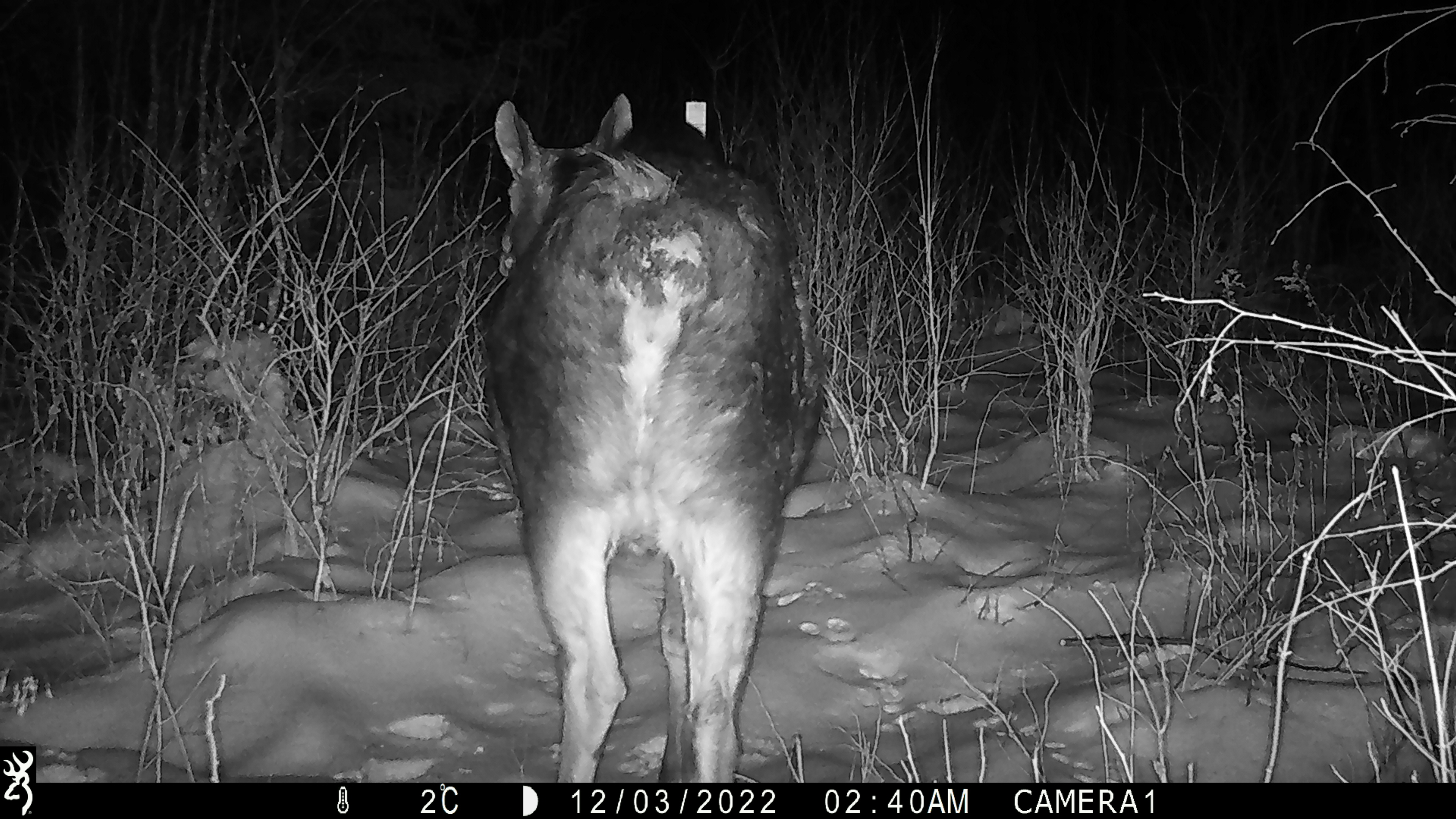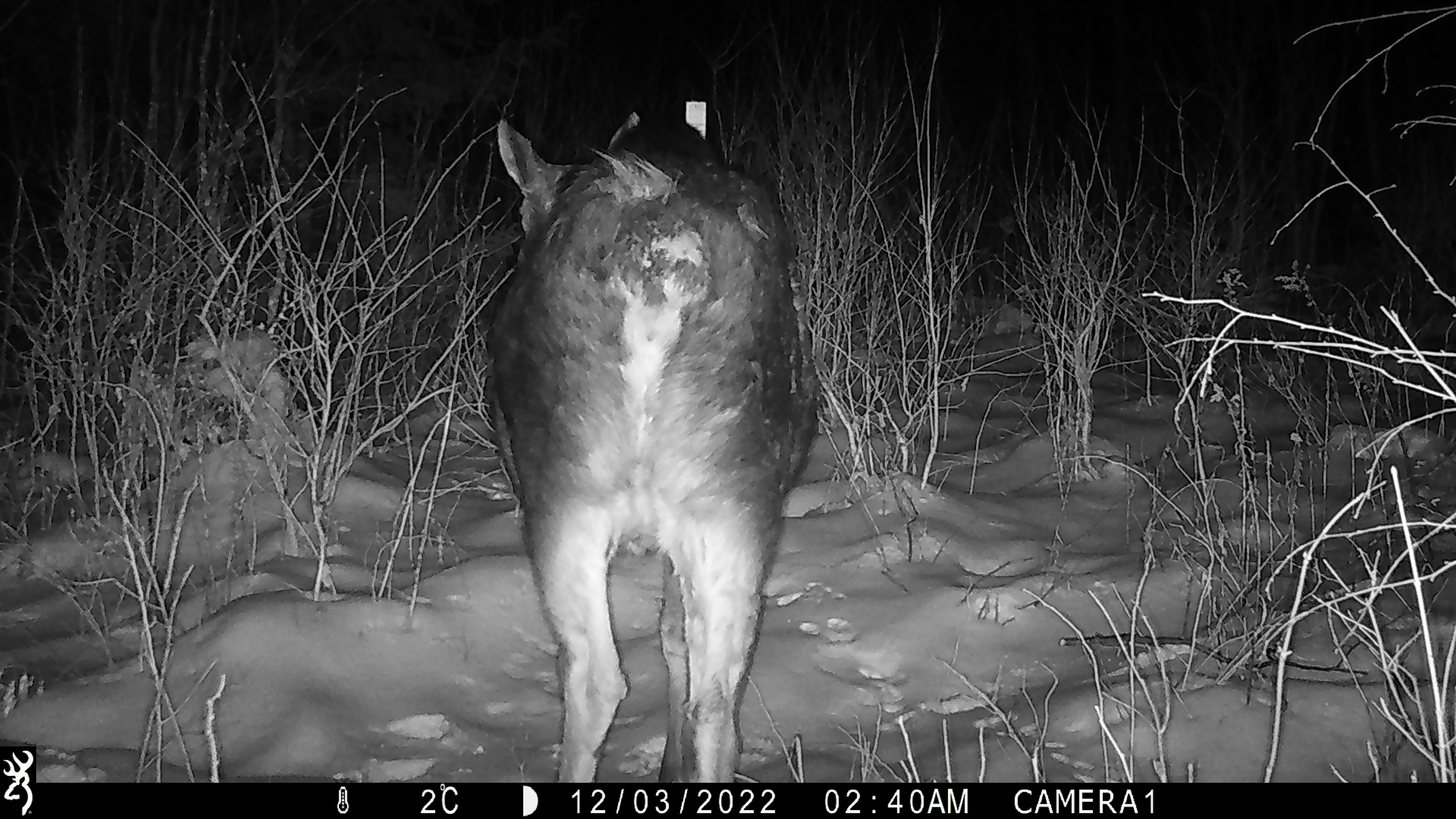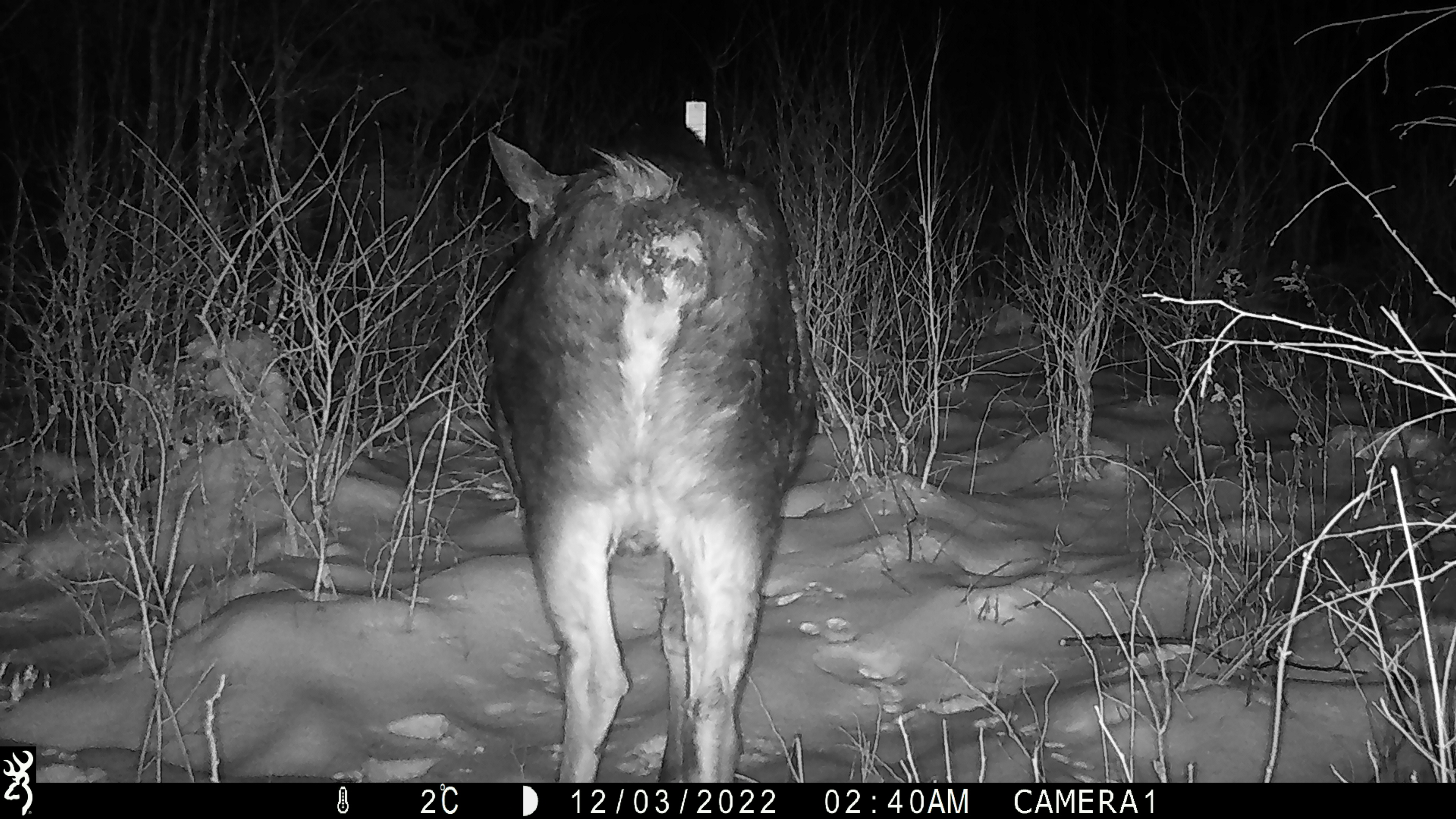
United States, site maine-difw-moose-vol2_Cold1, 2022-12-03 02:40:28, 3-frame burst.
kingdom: Animalia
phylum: Chordata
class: Mammalia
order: Artiodactyla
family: Cervidae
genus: Alces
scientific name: Alces alces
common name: moose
Moose (Alces alces).